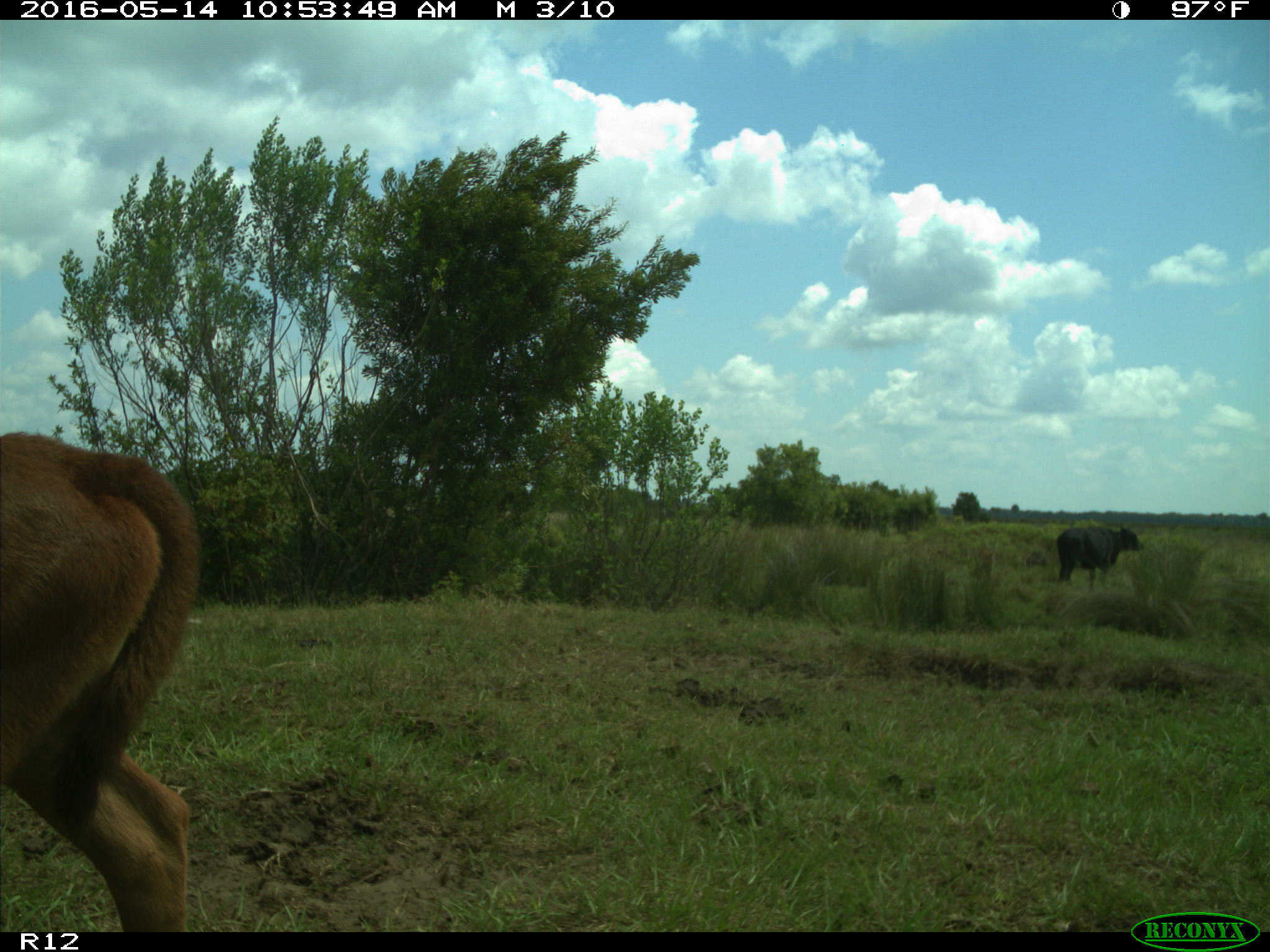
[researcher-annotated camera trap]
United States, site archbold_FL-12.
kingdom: Animalia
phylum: Chordata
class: Mammalia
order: Artiodactyla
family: Bovidae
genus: Bos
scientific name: Bos taurus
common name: domestic cow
Bos taurus (domestic cow).